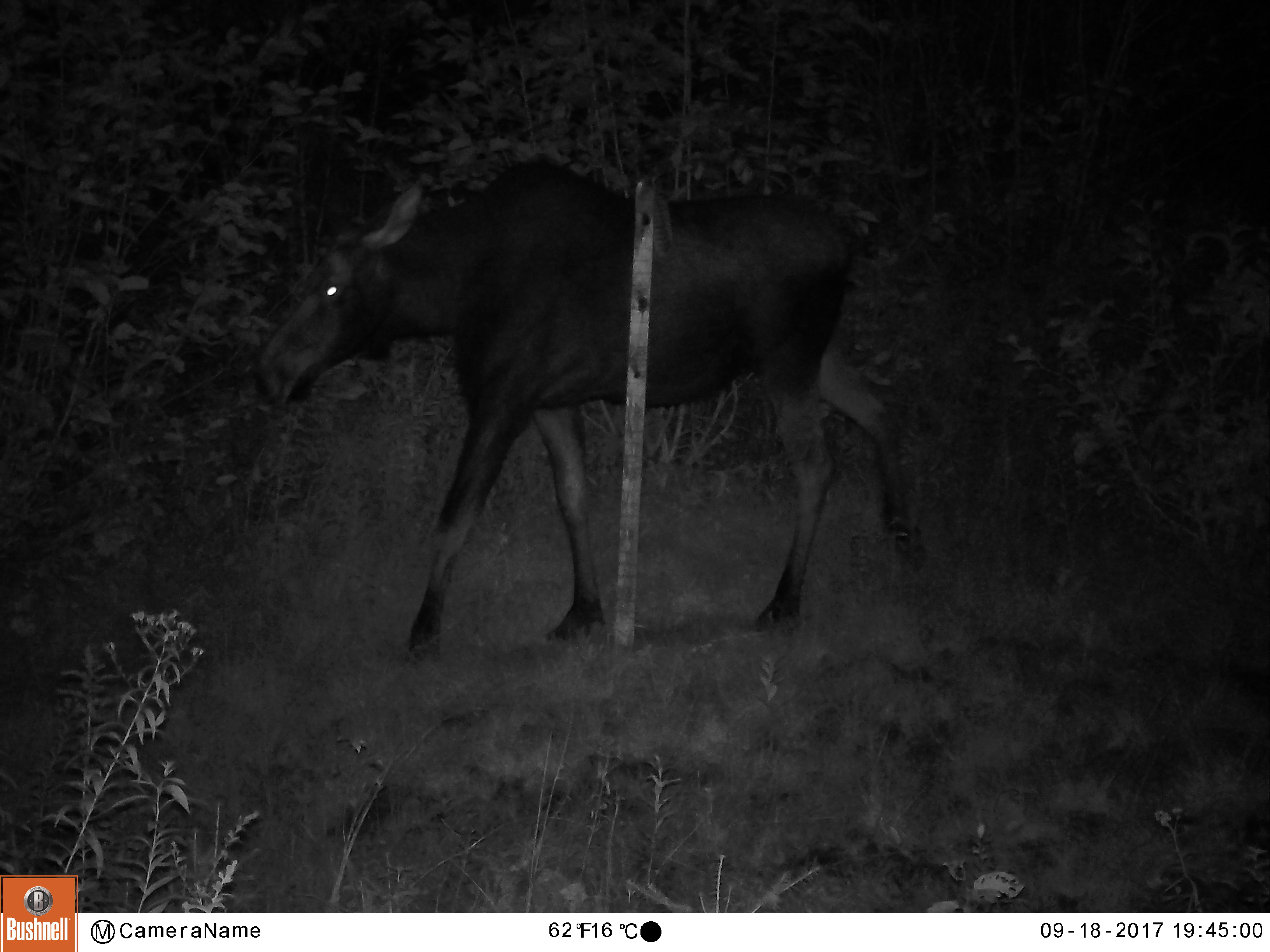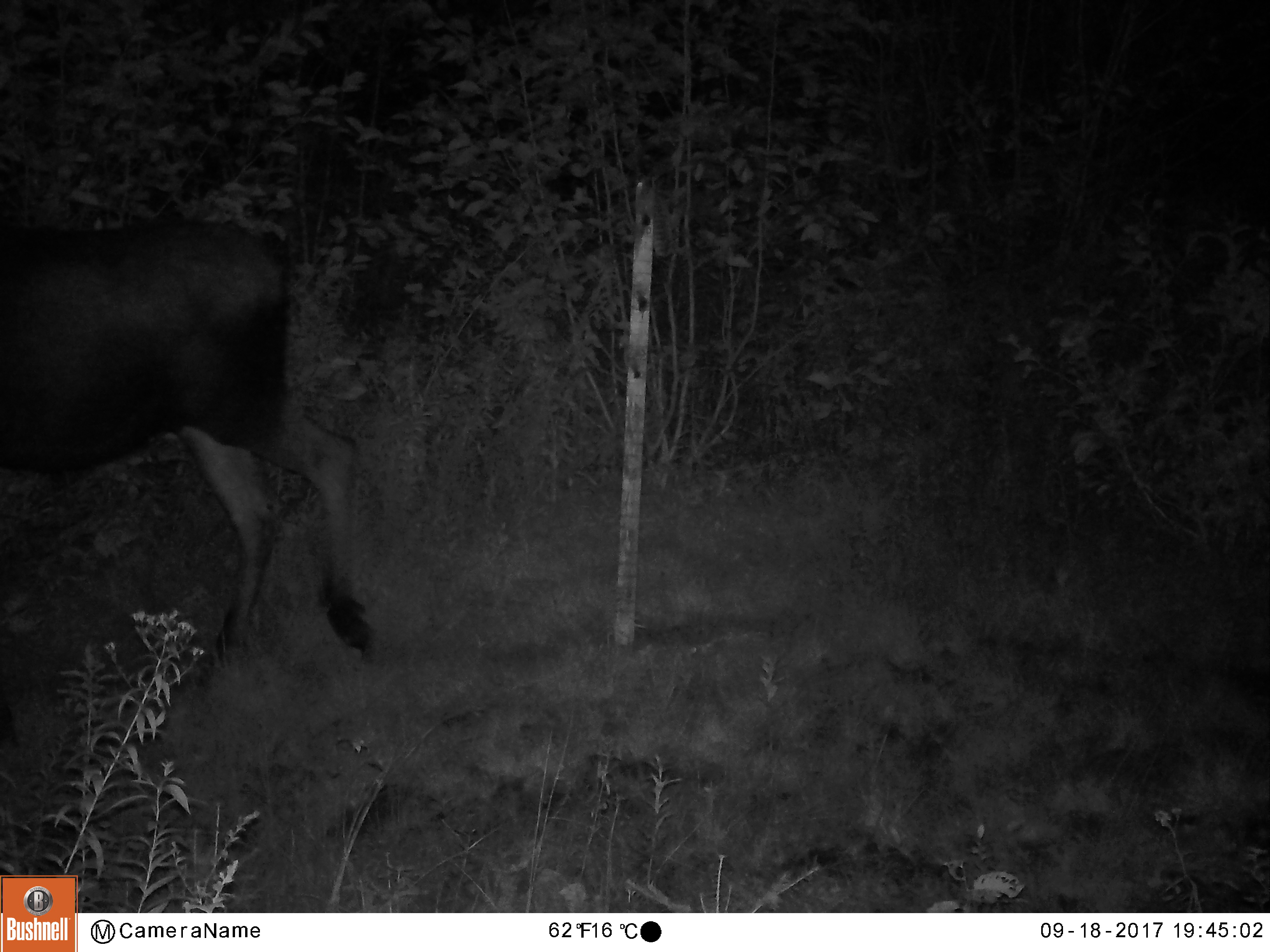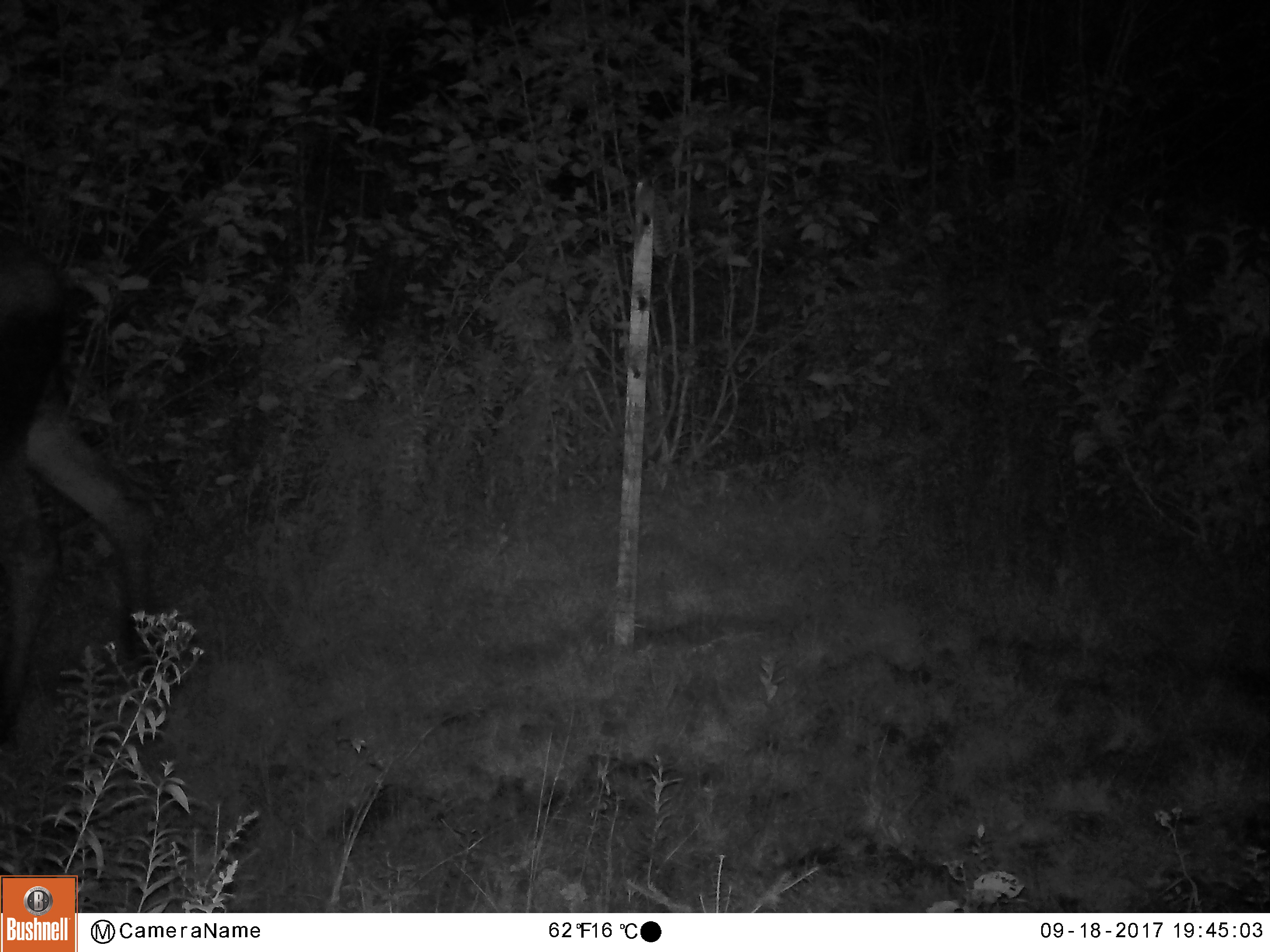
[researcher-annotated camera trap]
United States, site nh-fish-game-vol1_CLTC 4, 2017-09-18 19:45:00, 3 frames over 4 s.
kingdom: Animalia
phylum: Chordata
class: Mammalia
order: Artiodactyla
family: Cervidae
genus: Alces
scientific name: Alces alces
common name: moose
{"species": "moose (Alces alces)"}